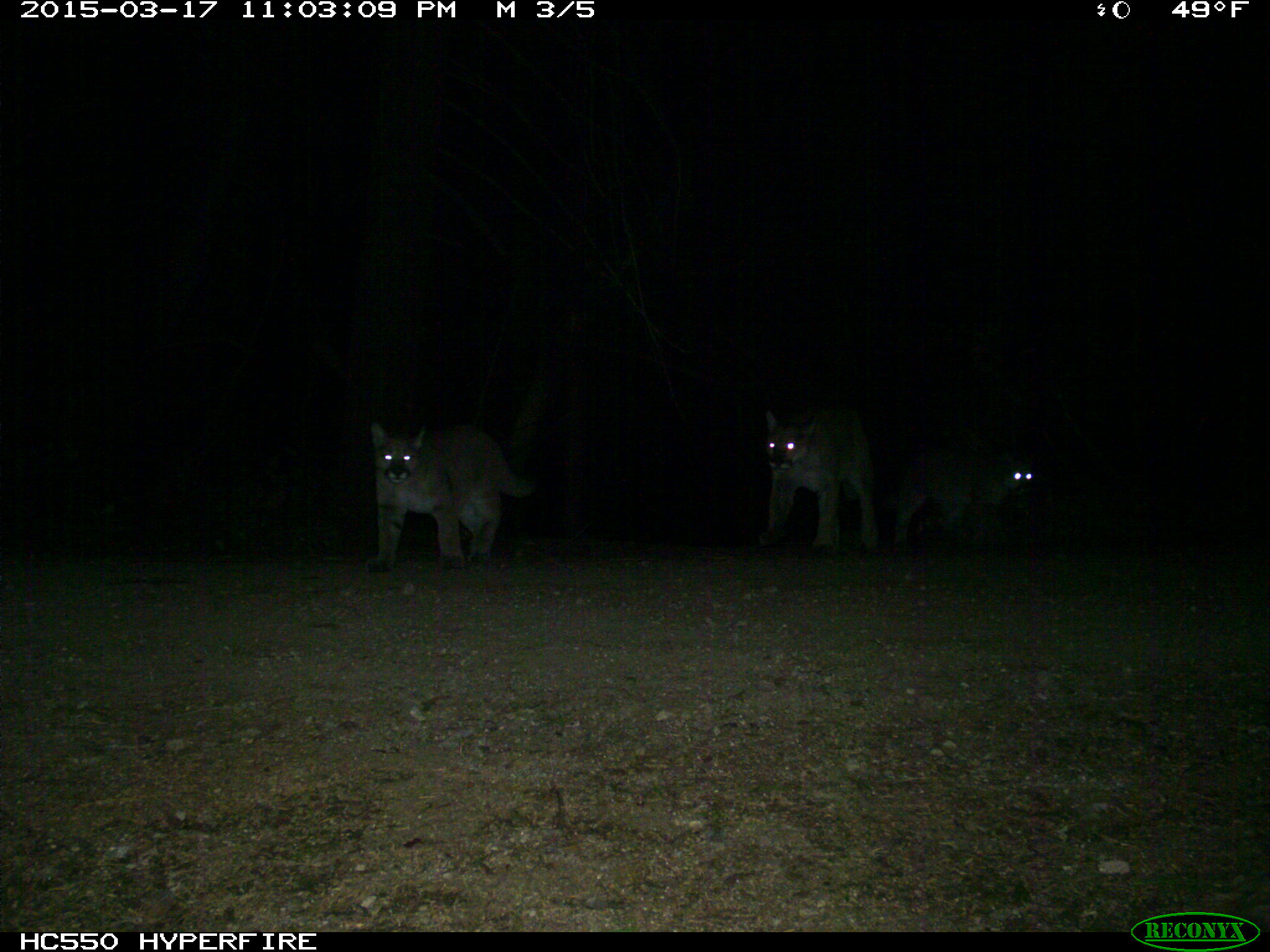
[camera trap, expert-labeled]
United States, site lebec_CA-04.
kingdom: Animalia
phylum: Chordata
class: Mammalia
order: Carnivora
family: Felidae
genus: Puma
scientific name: Puma concolor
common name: mountain lion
Puma concolor (mountain lion).